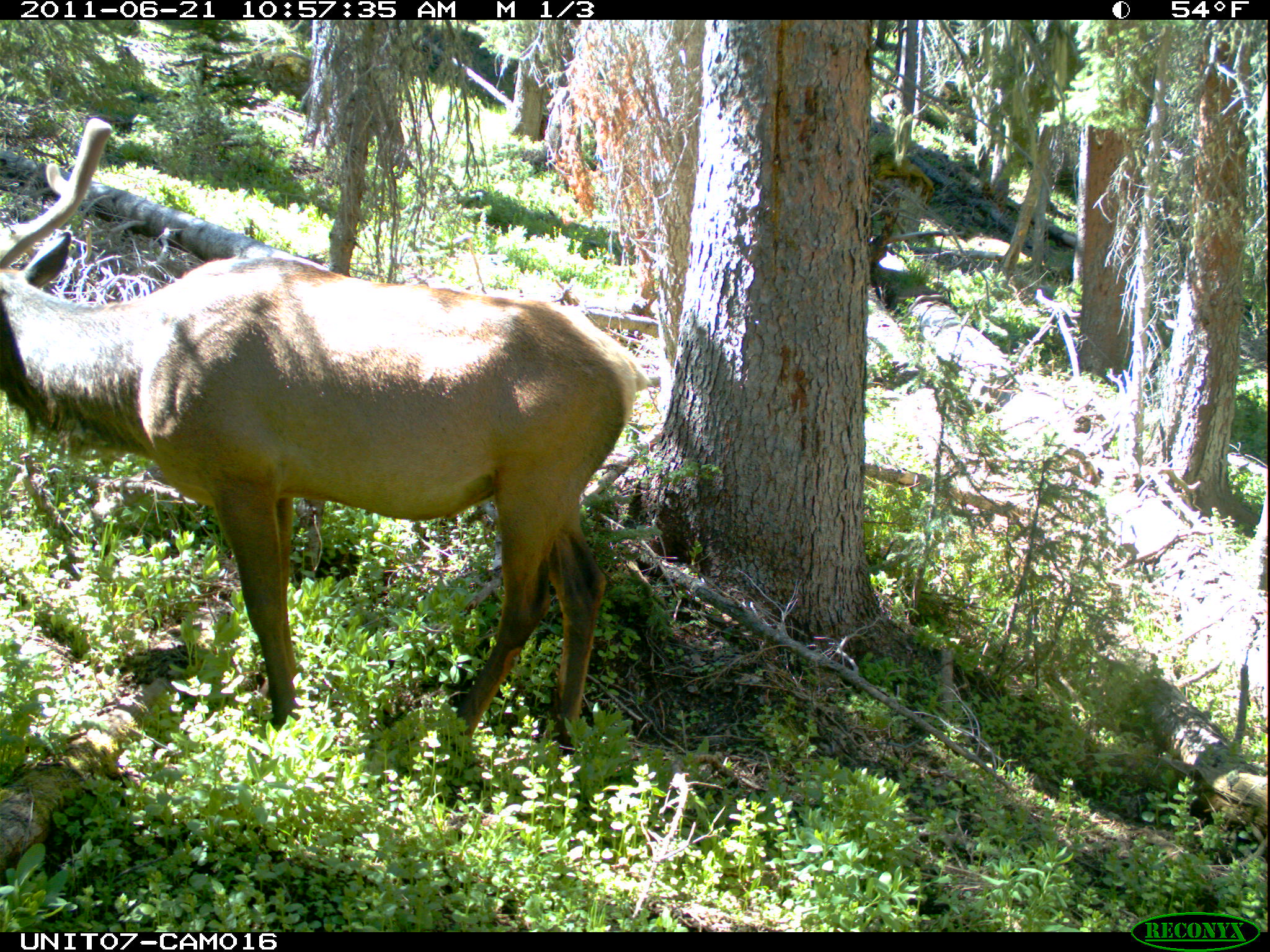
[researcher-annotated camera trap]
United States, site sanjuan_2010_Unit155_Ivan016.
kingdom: Animalia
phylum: Chordata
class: Mammalia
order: Artiodactyla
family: Cervidae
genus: Cervus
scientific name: Cervus elaphus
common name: red deer